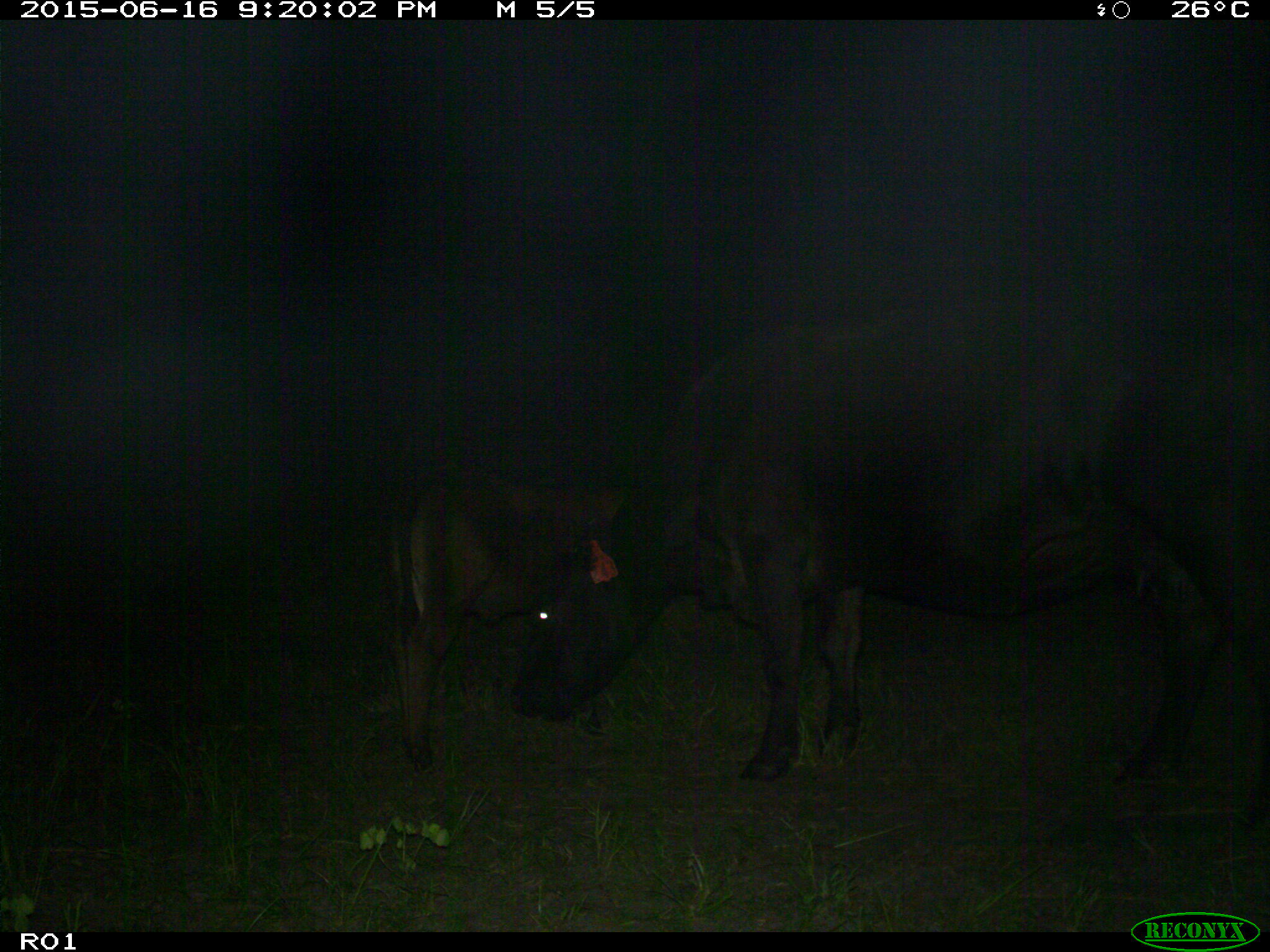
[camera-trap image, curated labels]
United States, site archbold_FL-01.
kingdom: Animalia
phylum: Chordata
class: Mammalia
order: Artiodactyla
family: Bovidae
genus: Bos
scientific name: Bos taurus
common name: domestic cow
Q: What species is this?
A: Bos taurus (domestic cow).